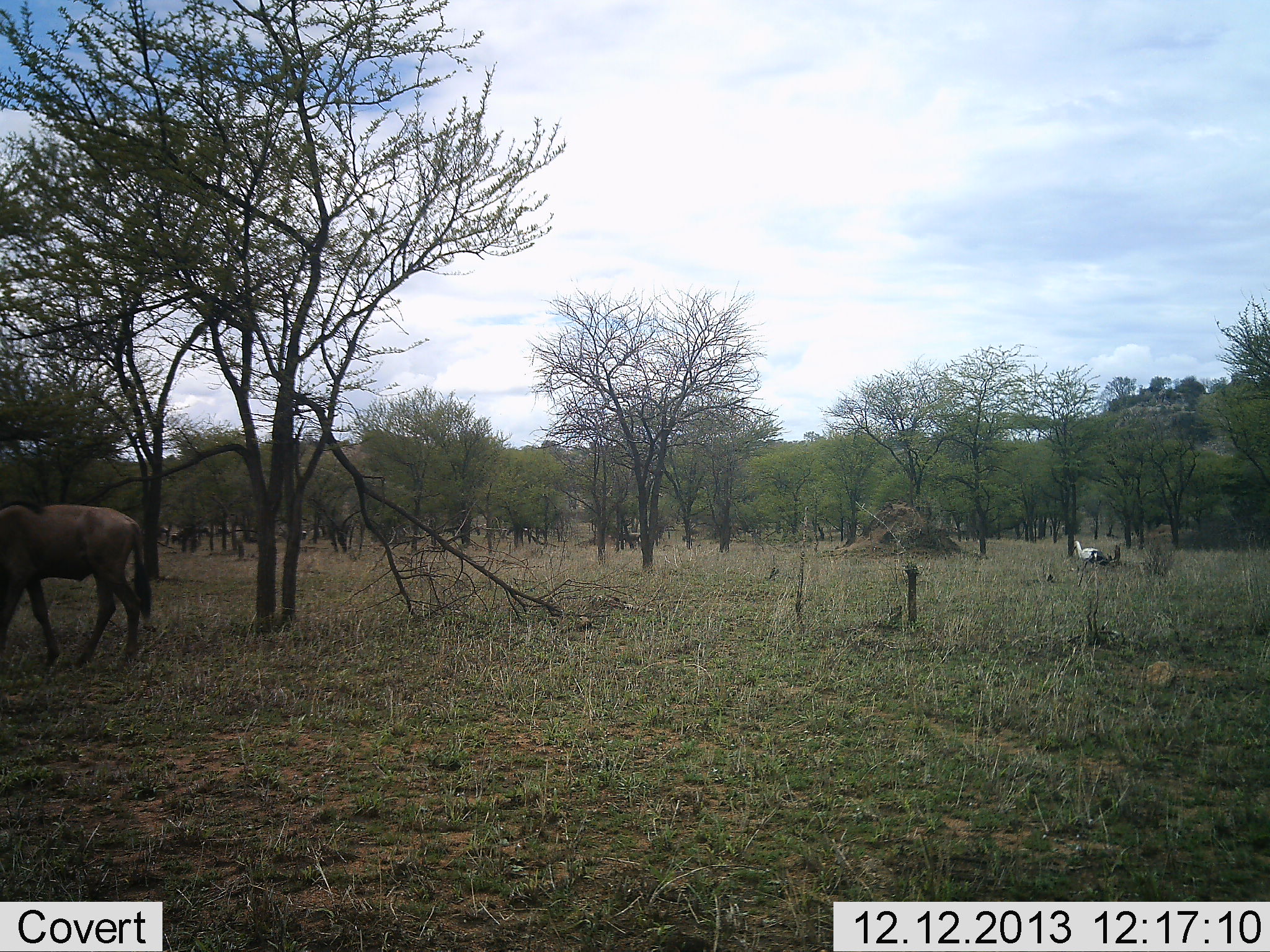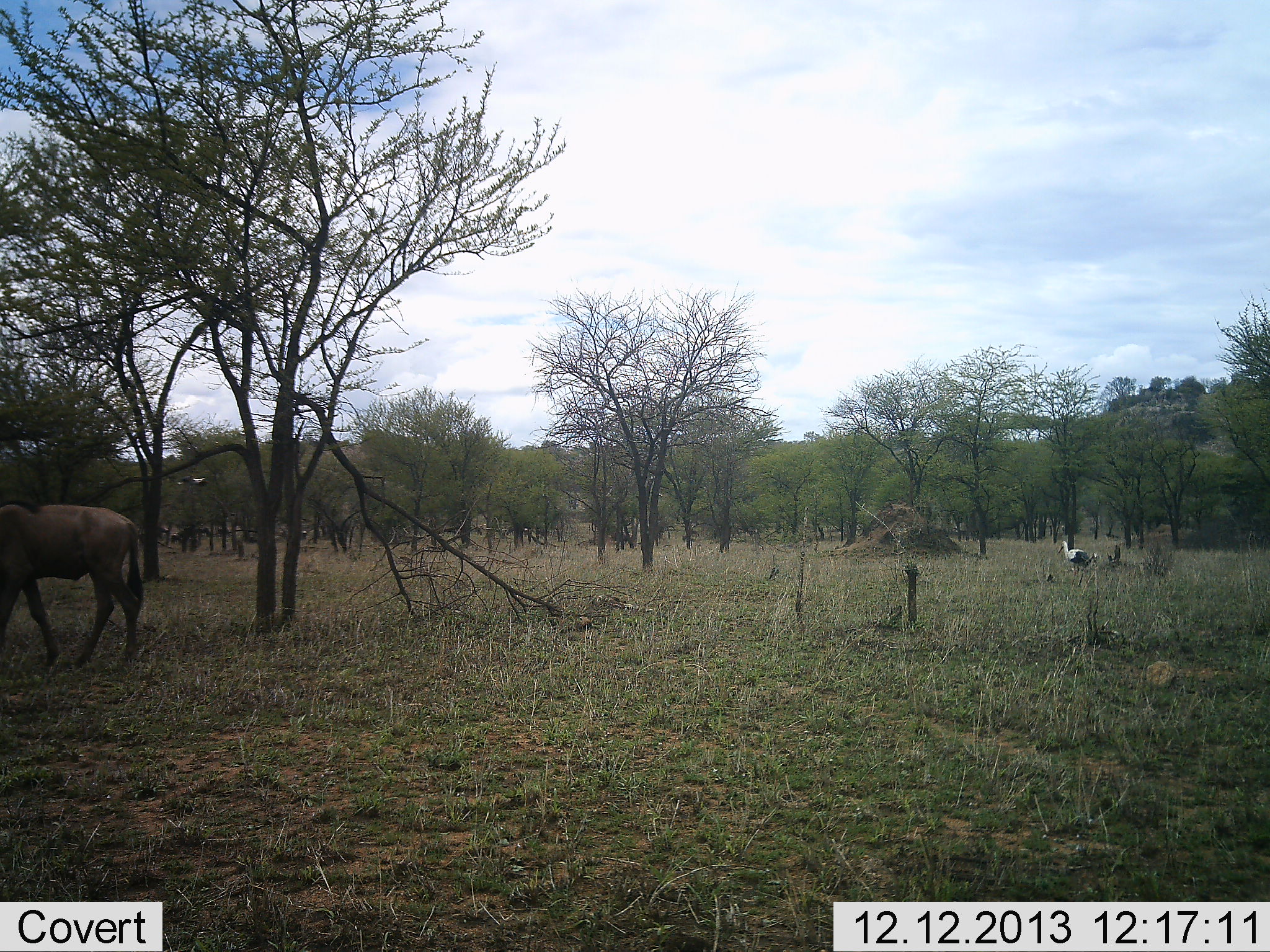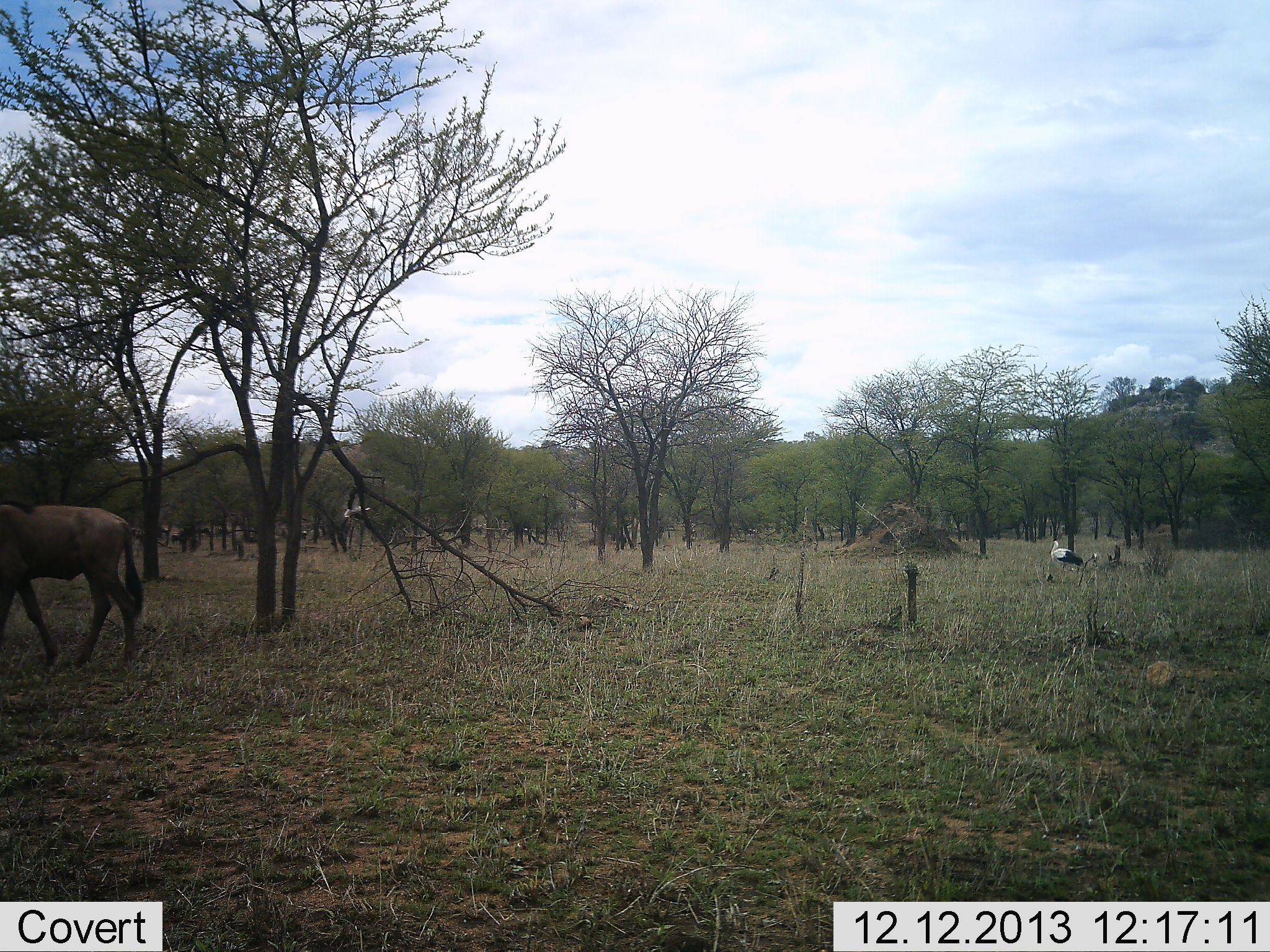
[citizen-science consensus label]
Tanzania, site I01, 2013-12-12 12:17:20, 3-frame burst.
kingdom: Animalia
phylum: Chordata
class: Aves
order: Accipitriformes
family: Sagittariidae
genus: Sagittarius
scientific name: Sagittarius serpentarius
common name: secretary bird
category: secretarybird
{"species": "secretarybird (secretary bird) (Sagittarius serpentarius)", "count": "1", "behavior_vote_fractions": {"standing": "37%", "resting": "0%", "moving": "80%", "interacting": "0%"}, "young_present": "0%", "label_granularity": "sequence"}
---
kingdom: Animalia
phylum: Chordata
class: Mammalia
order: Artiodactyla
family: Bovidae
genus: Connochaetes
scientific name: Connochaetes taurinus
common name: blue wildebeest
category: wildebeest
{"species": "wildebeest (blue wildebeest) (Connochaetes taurinus)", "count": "1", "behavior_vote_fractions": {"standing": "54%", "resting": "0%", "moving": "40%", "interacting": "0%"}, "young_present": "0%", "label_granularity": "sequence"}